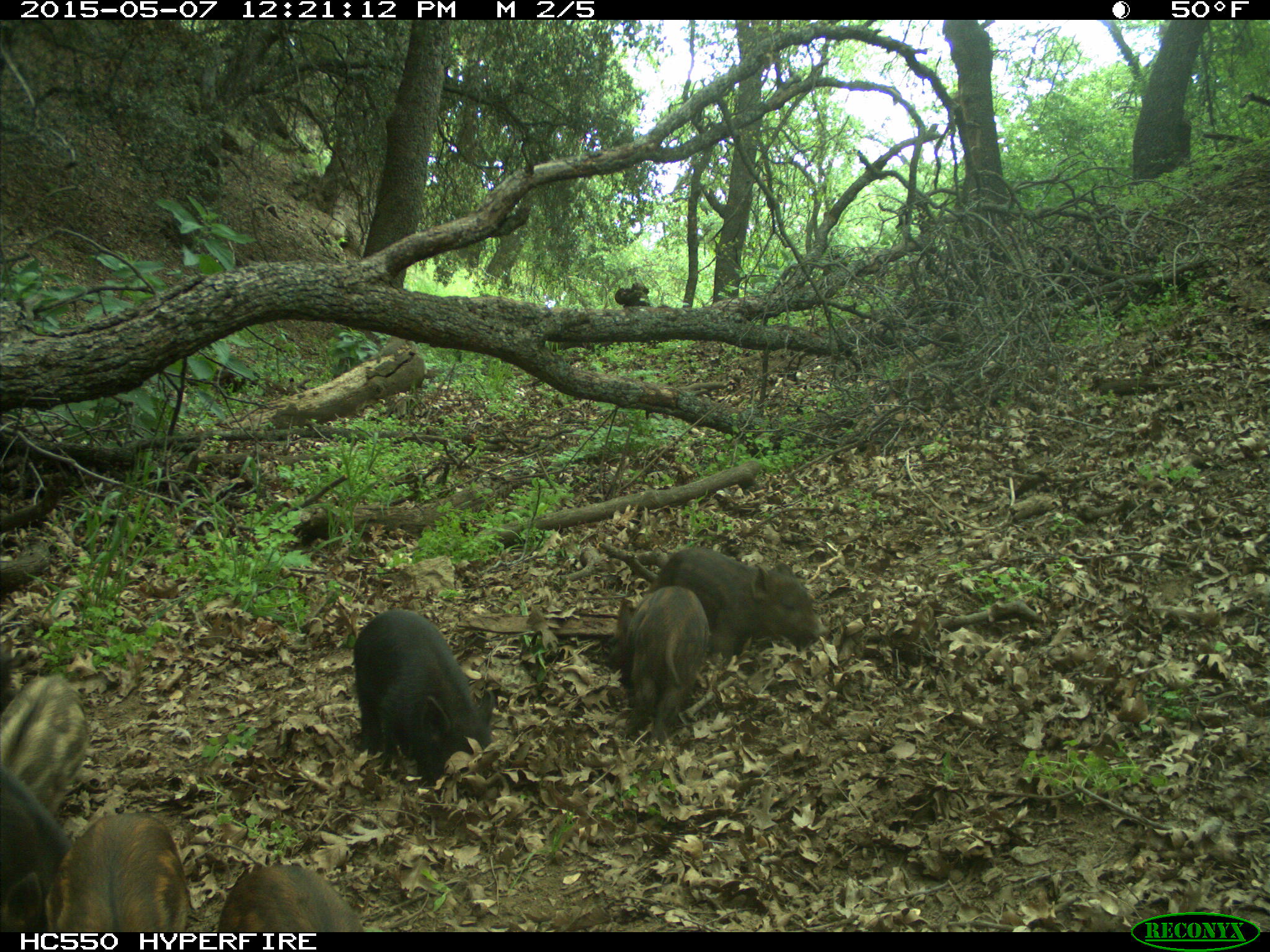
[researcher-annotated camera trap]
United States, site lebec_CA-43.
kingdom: Animalia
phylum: Chordata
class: Mammalia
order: Artiodactyla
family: Suidae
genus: Sus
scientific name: Sus scrofa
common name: wild boar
Sus scrofa (wild boar).